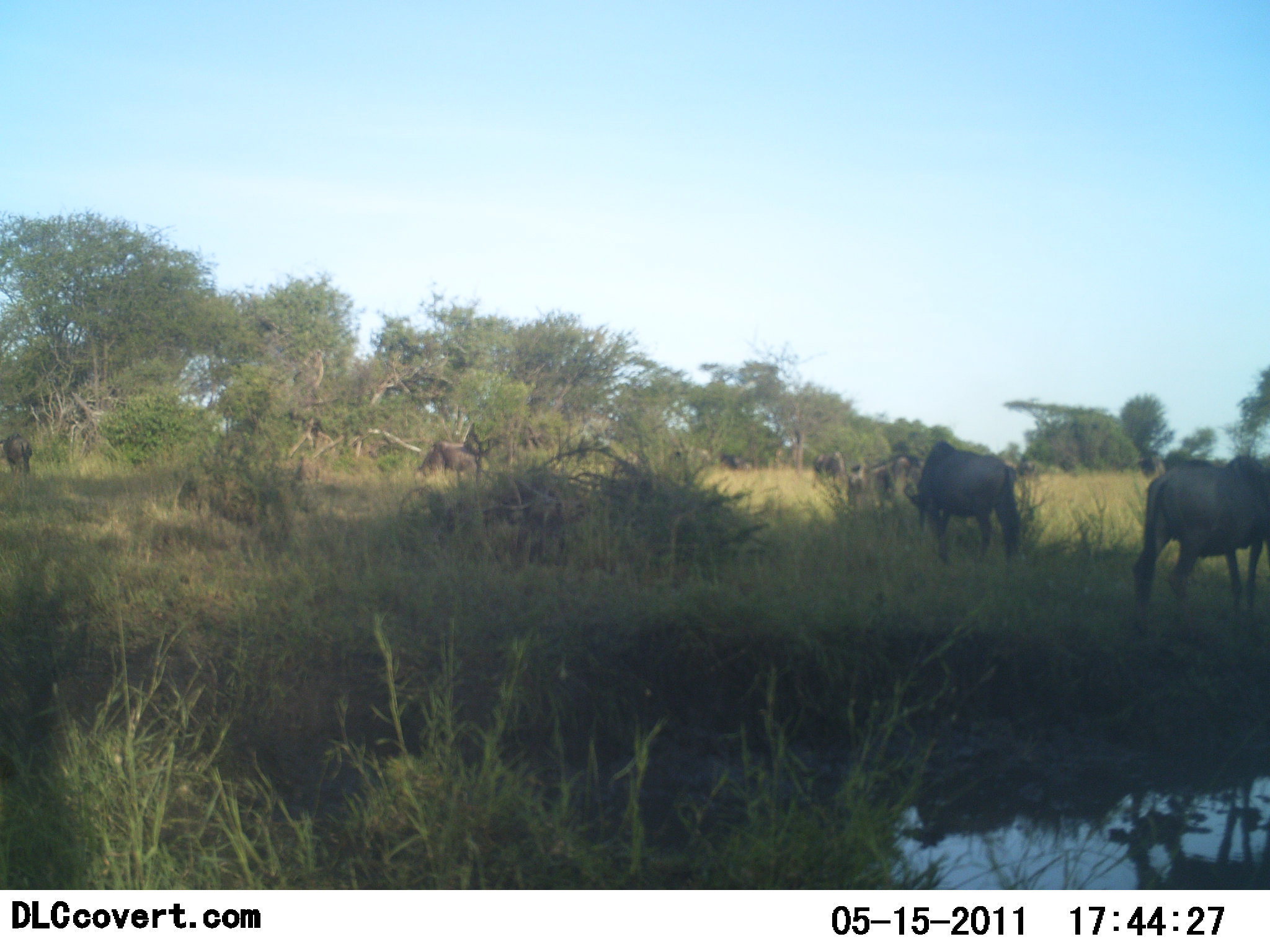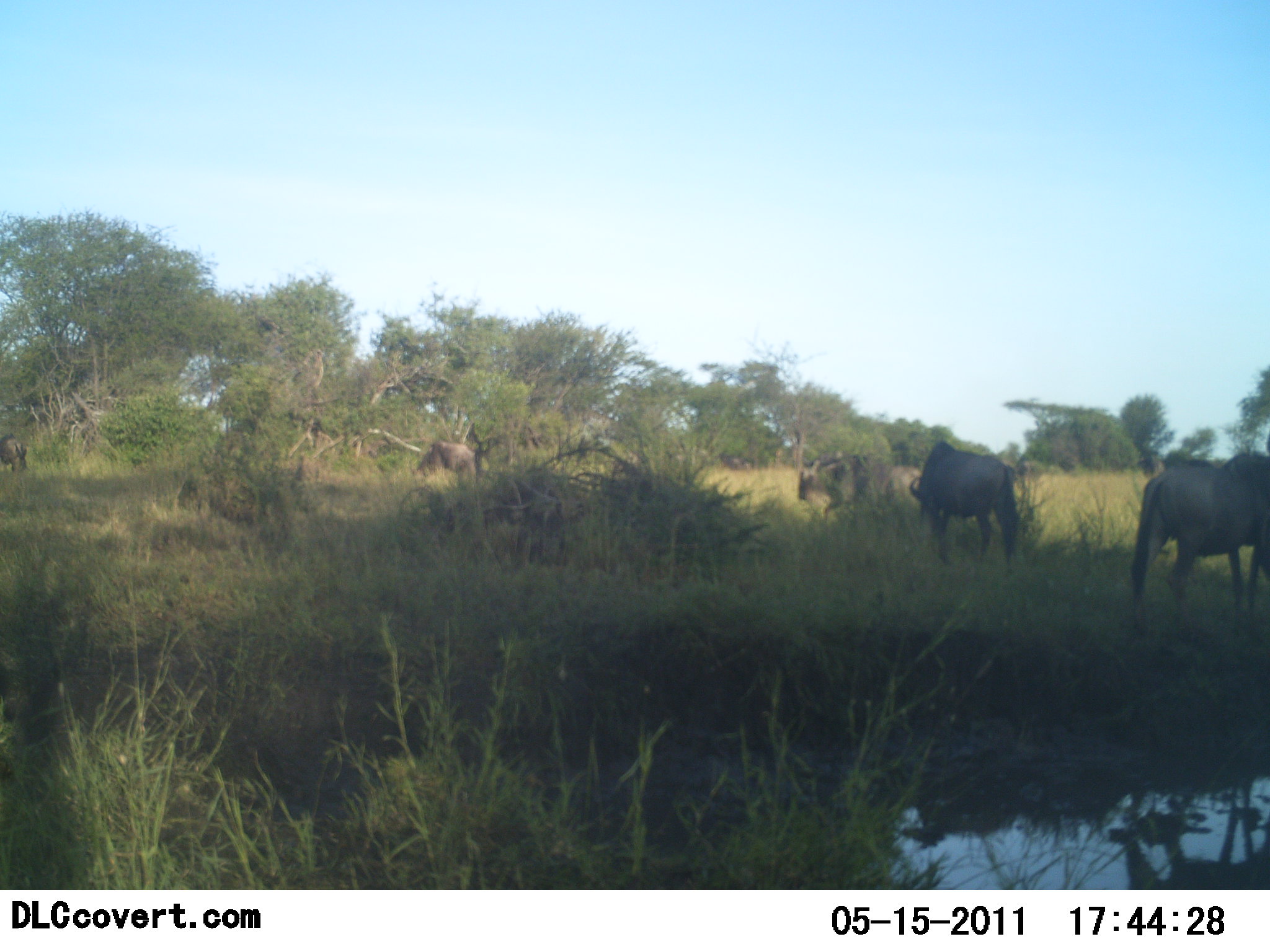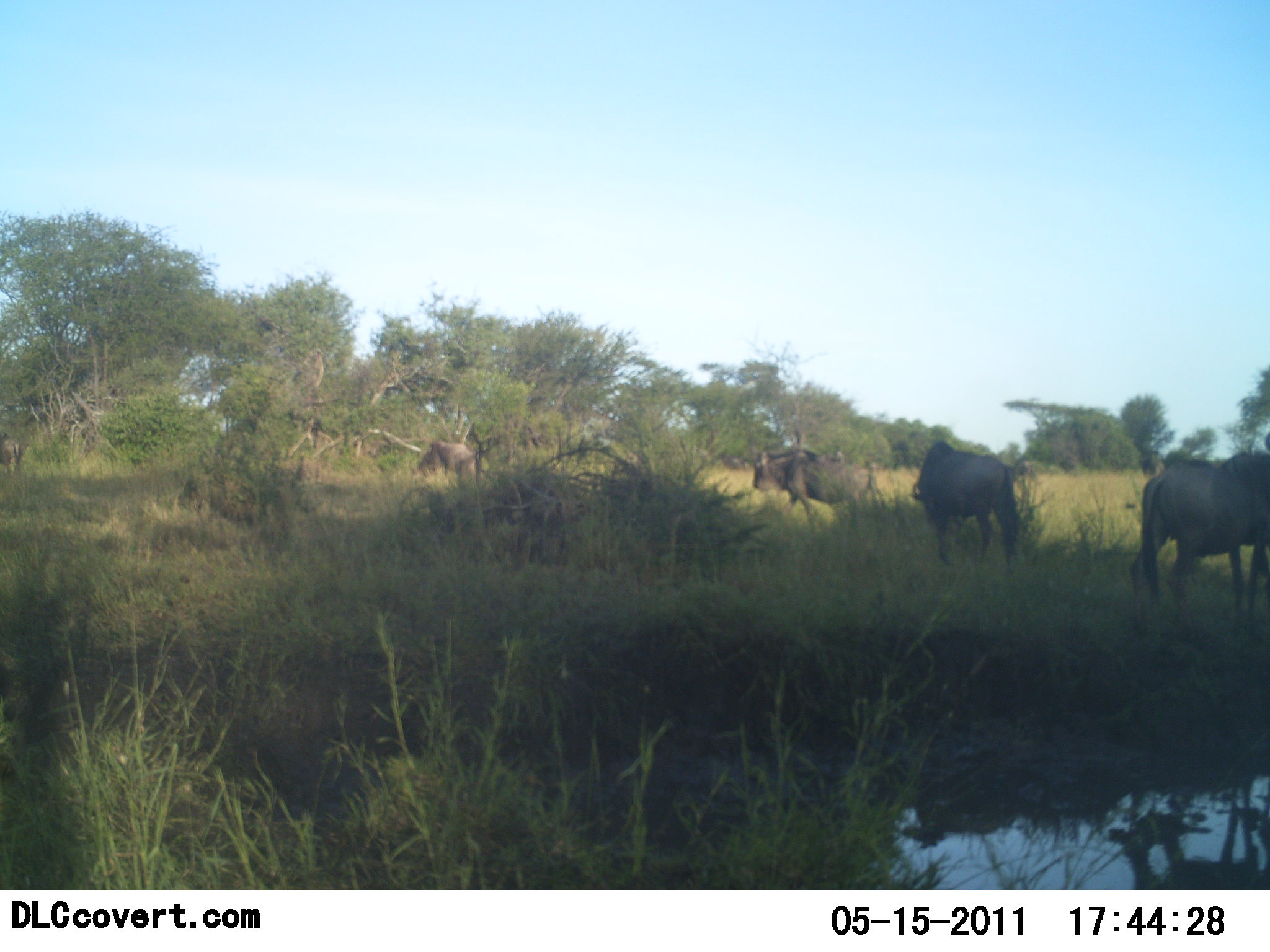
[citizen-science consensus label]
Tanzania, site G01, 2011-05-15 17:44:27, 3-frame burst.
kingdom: Animalia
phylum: Chordata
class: Mammalia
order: Artiodactyla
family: Bovidae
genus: Connochaetes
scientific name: Connochaetes taurinus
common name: blue wildebeest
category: wildebeest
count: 6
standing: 20%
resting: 0%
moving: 70%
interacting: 0%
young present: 0%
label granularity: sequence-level